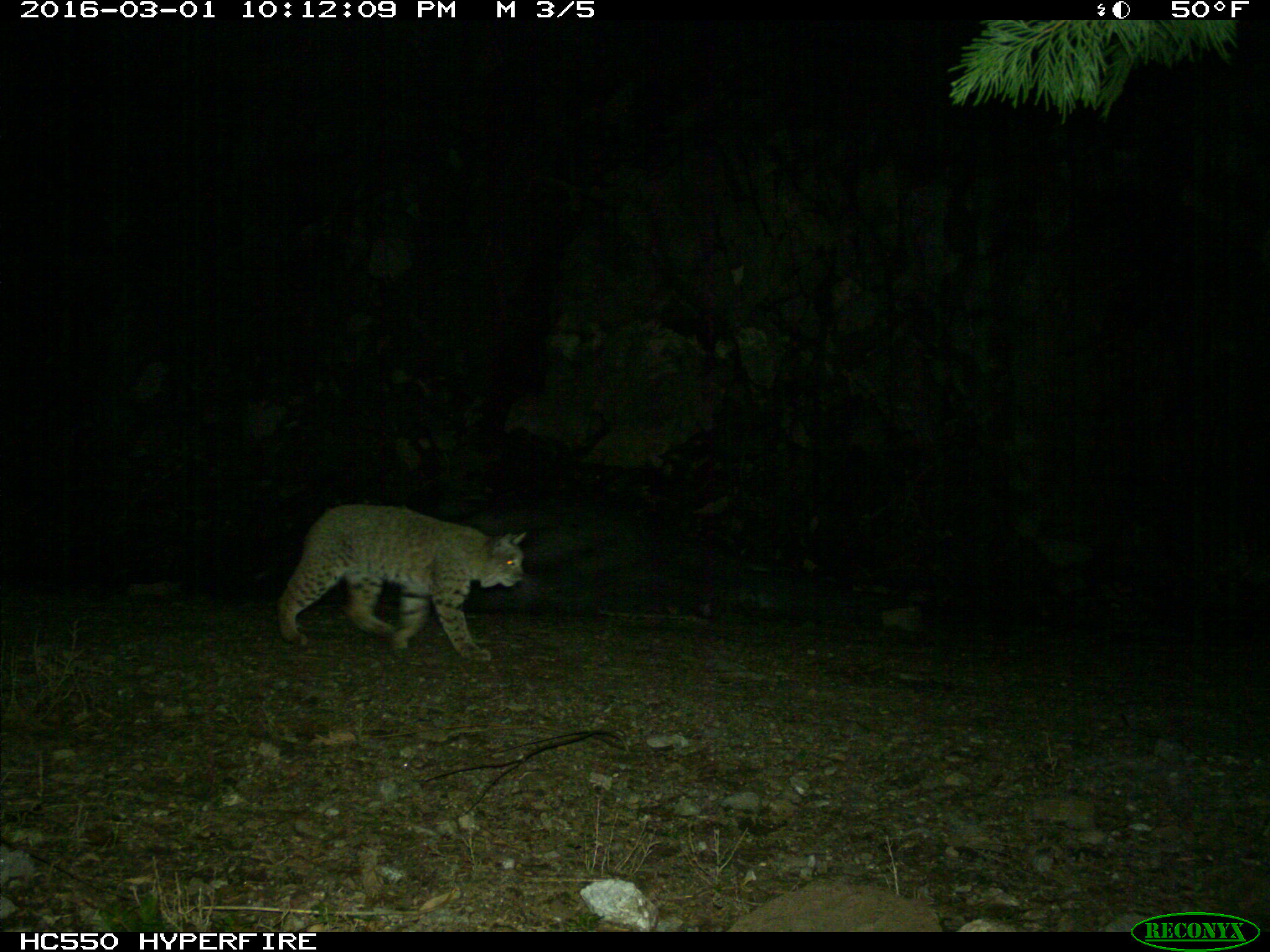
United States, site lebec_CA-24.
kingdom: Animalia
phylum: Chordata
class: Mammalia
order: Carnivora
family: Felidae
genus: Lynx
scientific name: Lynx rufus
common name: bobcat